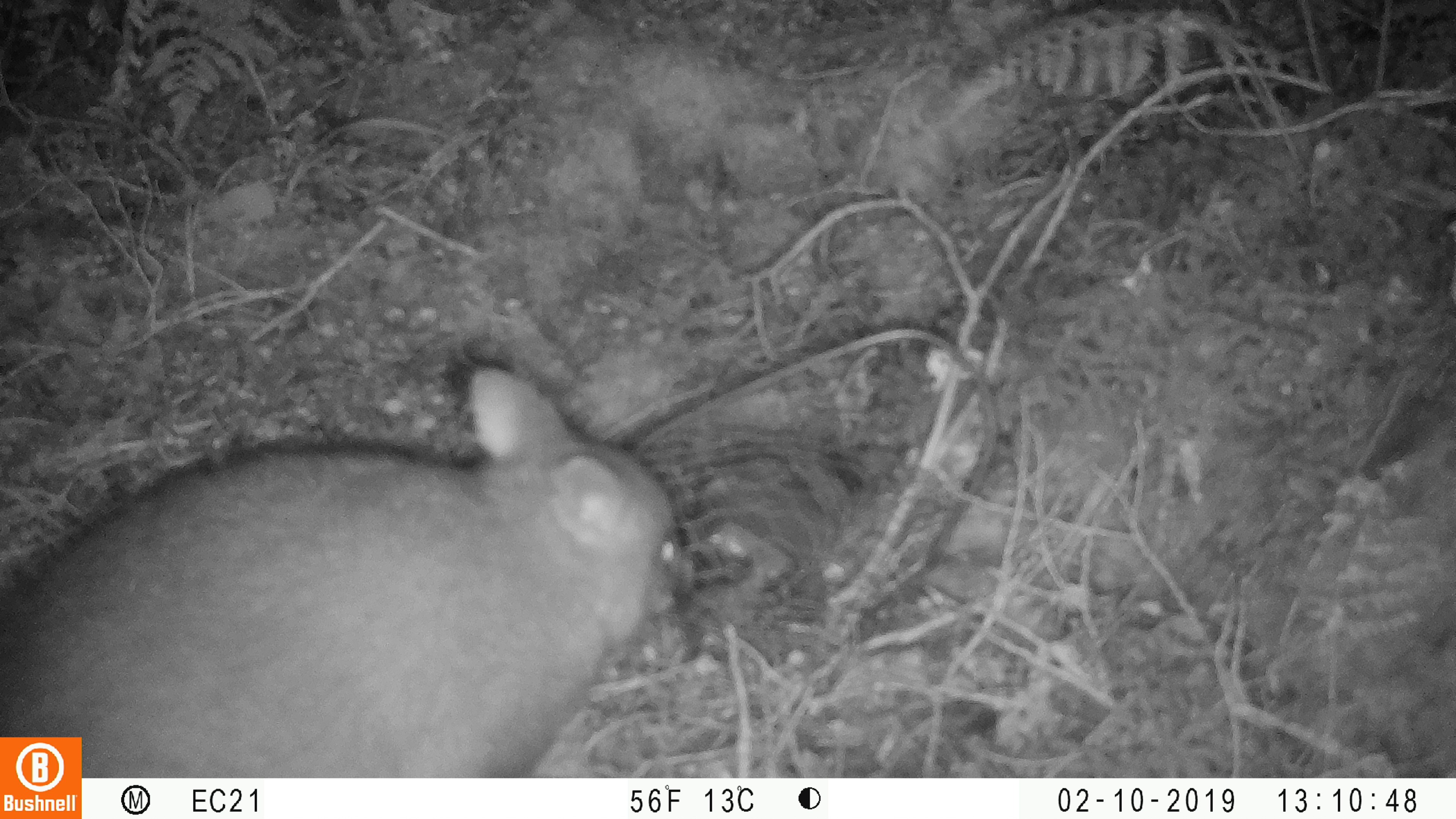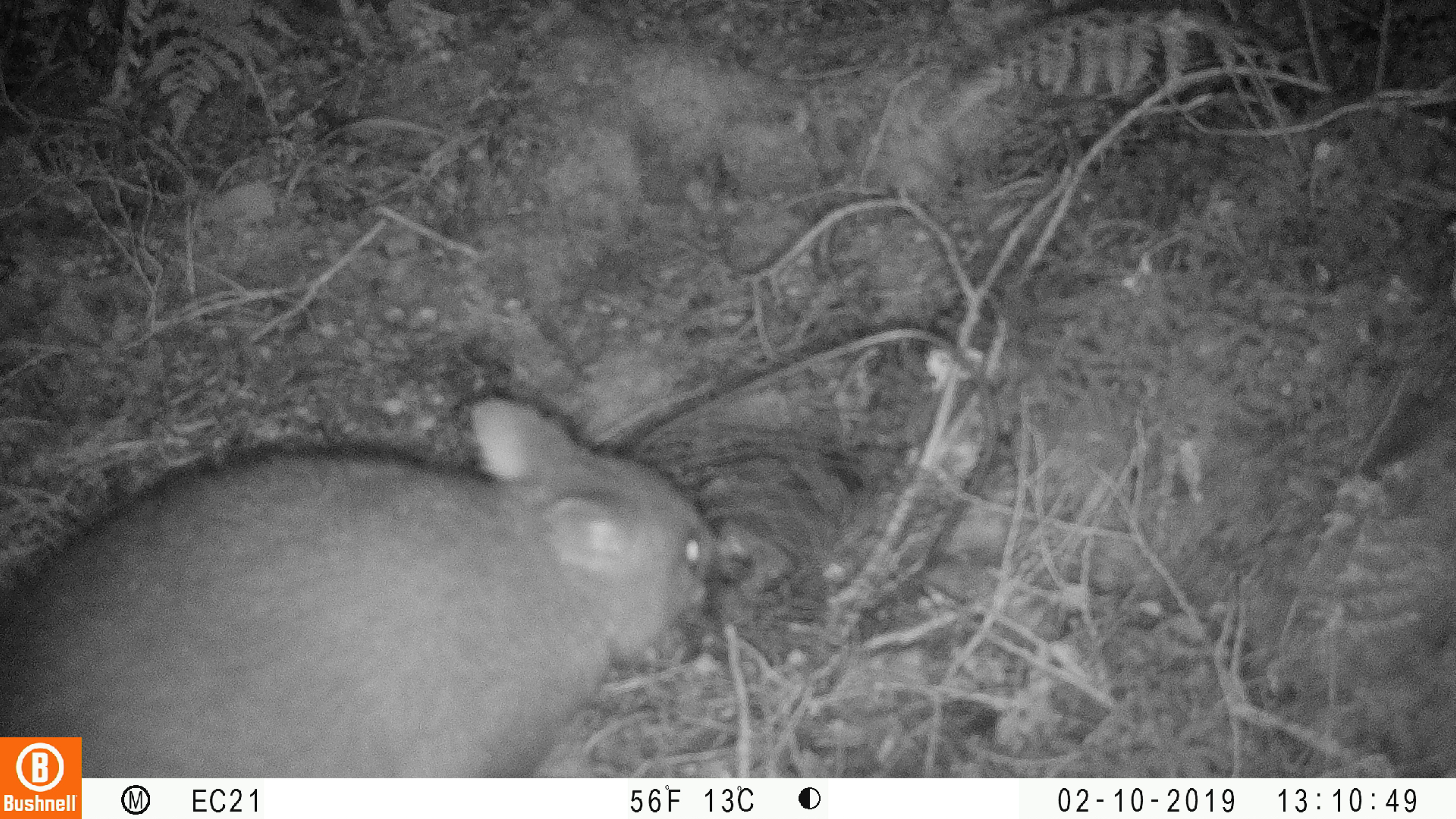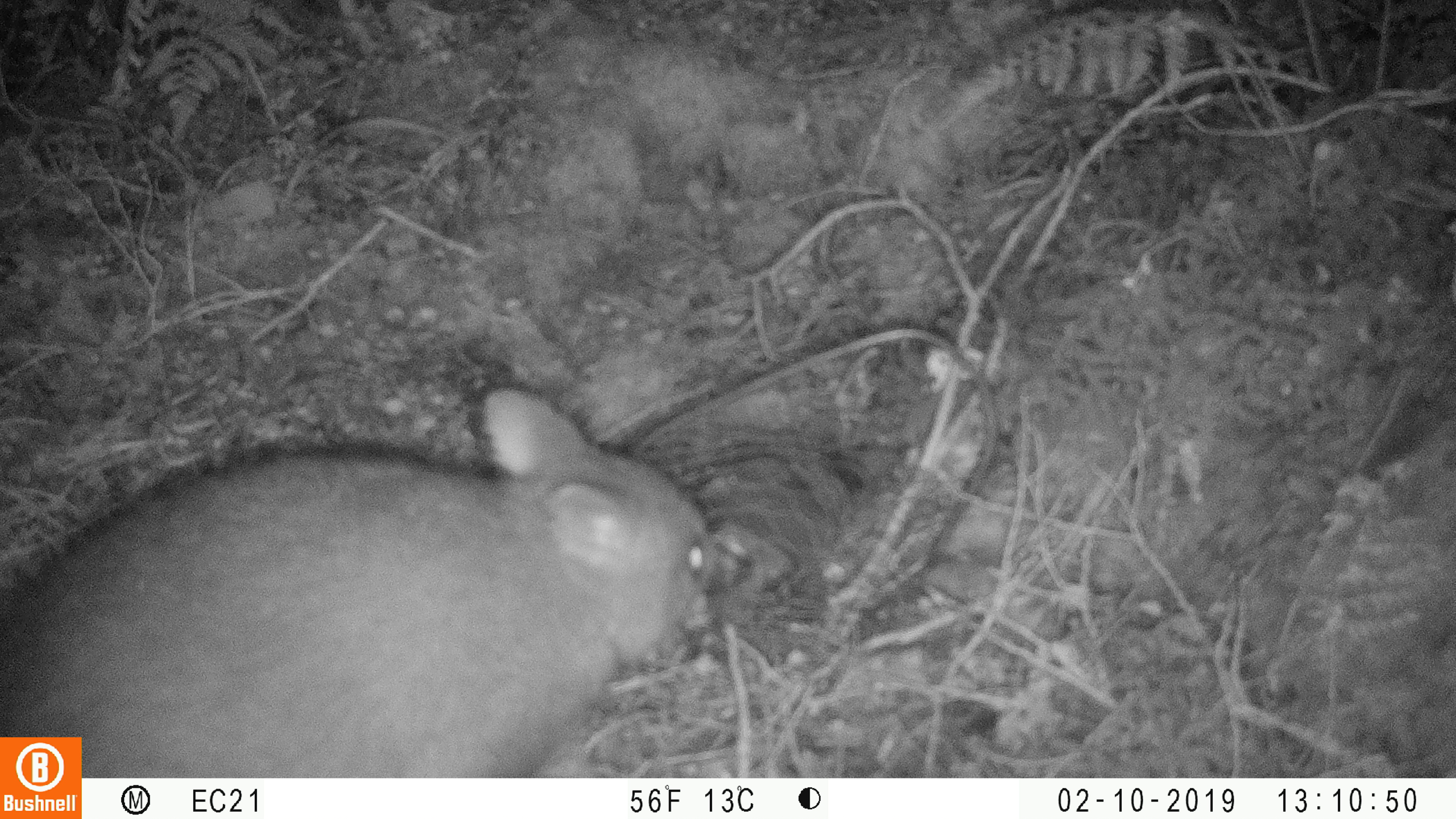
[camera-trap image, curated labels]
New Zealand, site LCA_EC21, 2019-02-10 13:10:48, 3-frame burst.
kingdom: Animalia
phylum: Chordata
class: Mammalia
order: Diprotodontia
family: Phalangeridae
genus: Trichosurus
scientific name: Trichosurus vulpecula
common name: common brushtail possum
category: possum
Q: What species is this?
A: Possum (common brushtail possum) (Trichosurus vulpecula).